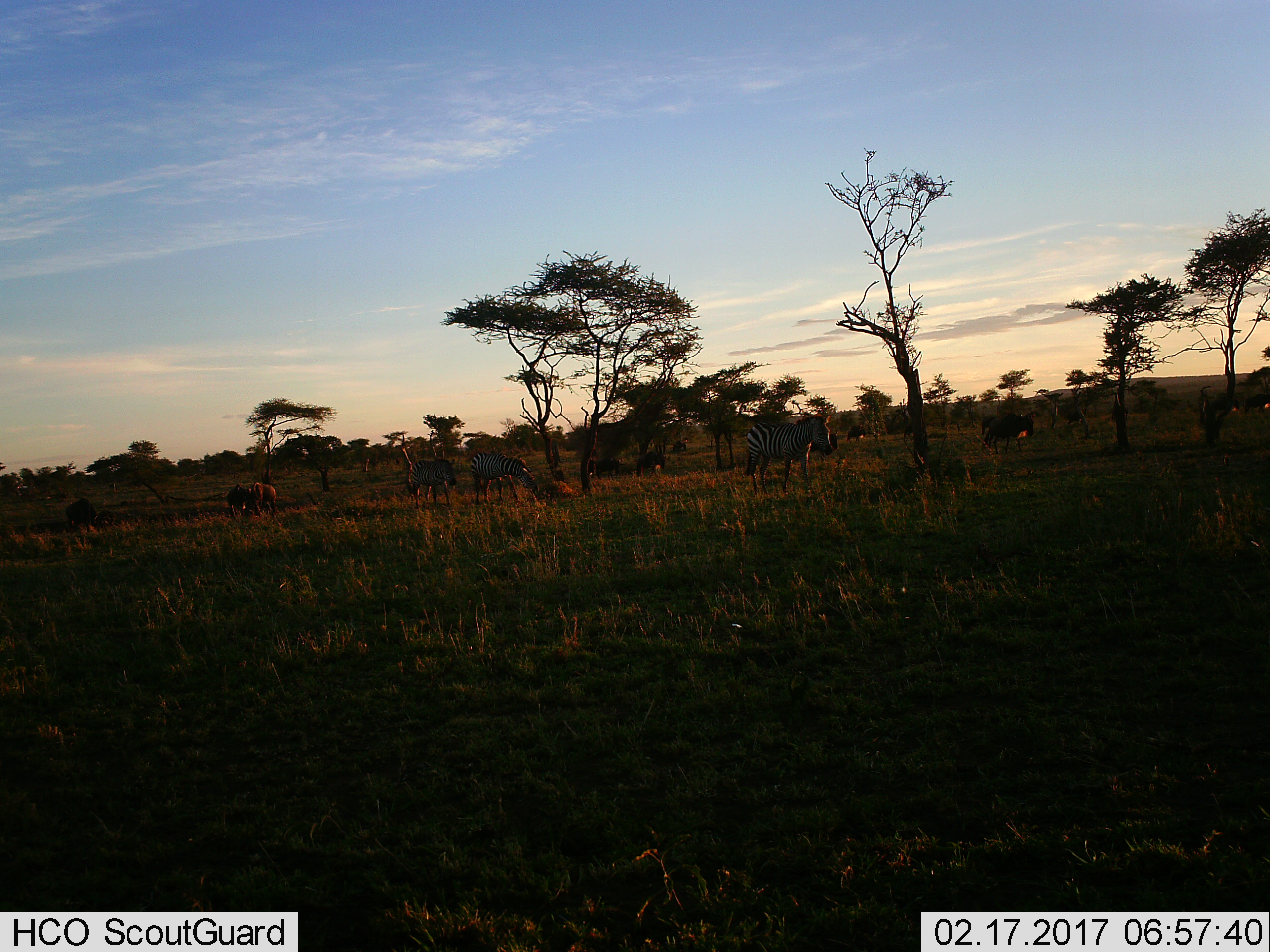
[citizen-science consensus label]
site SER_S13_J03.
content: unidentified animal